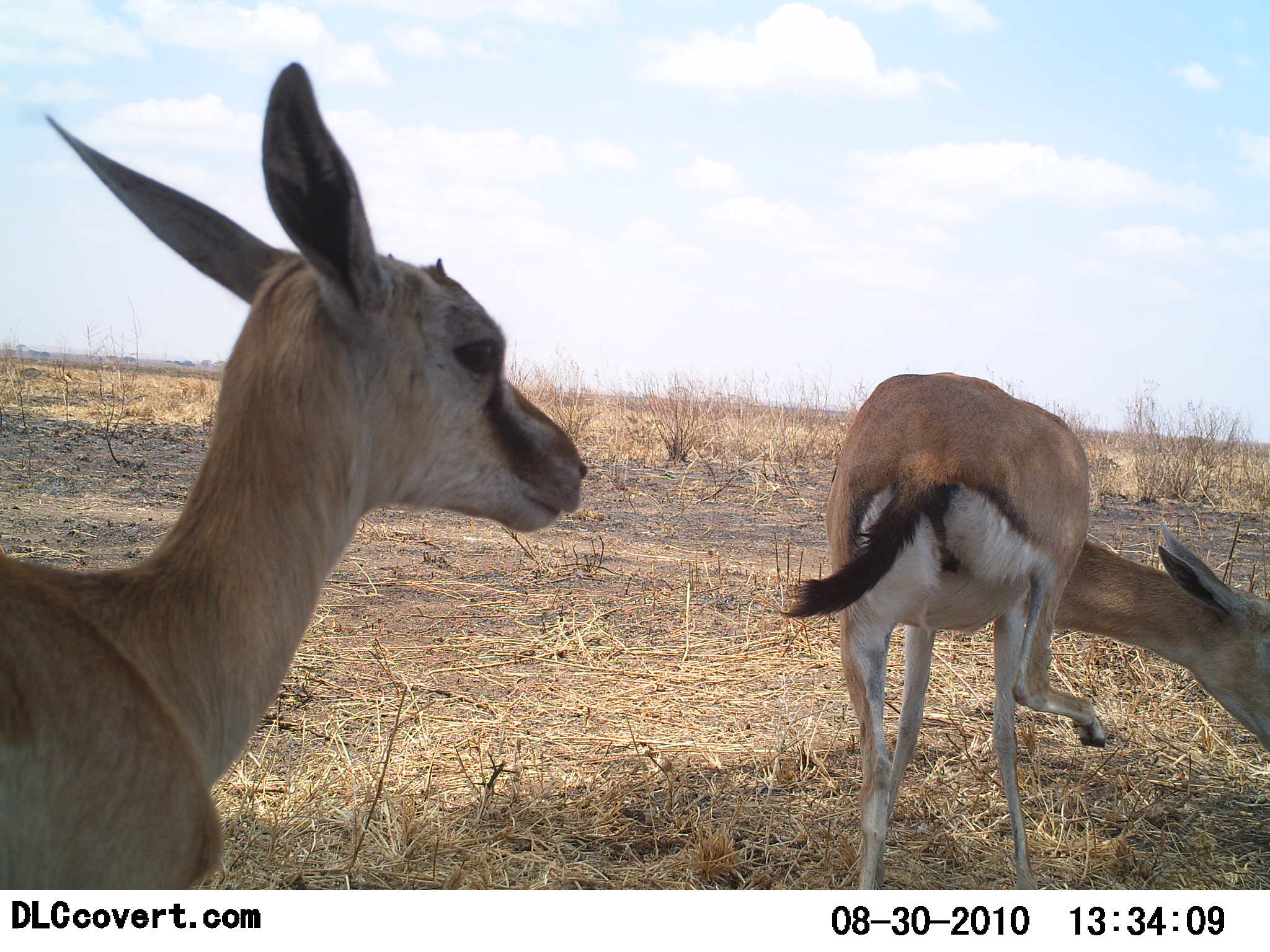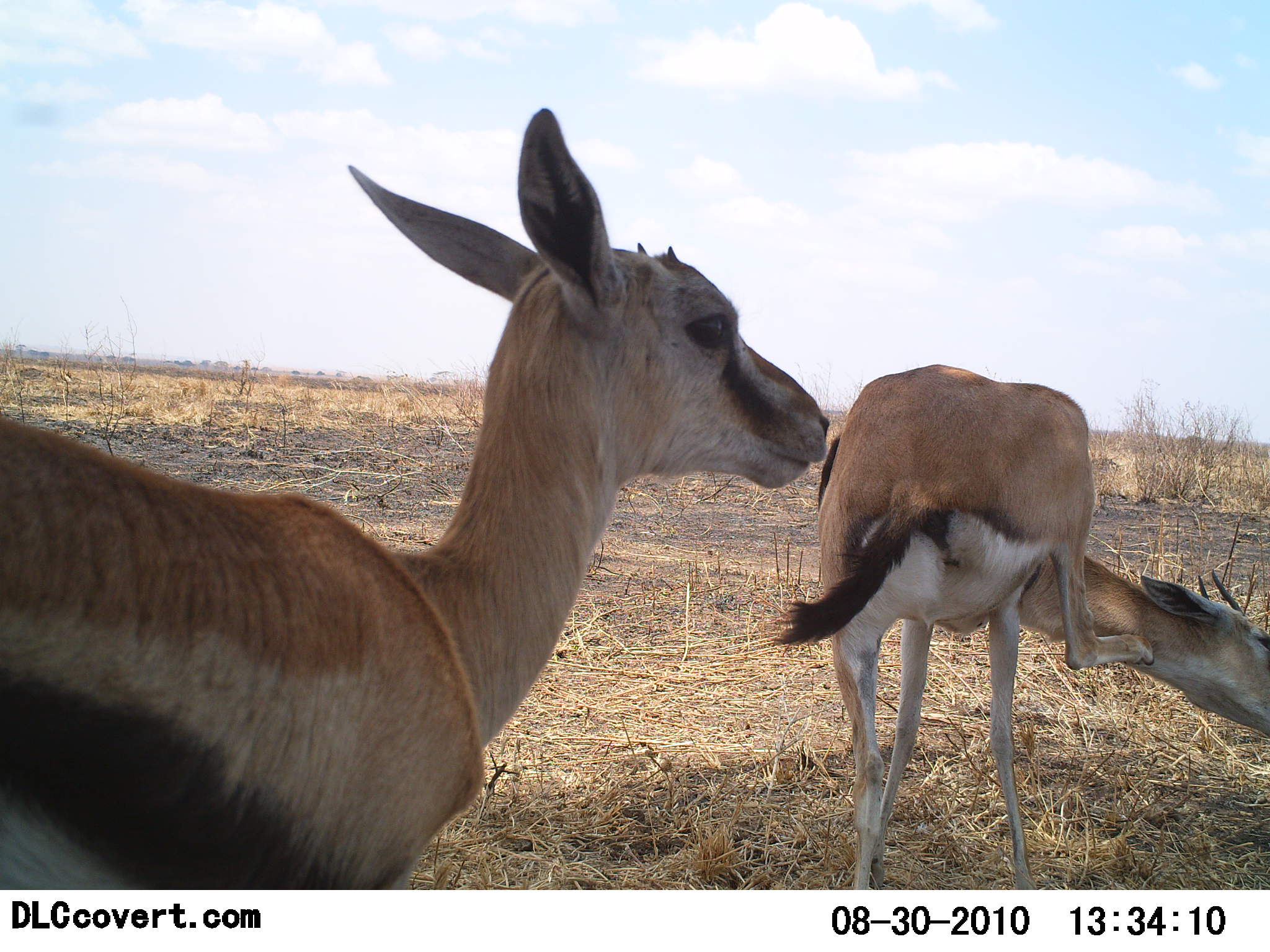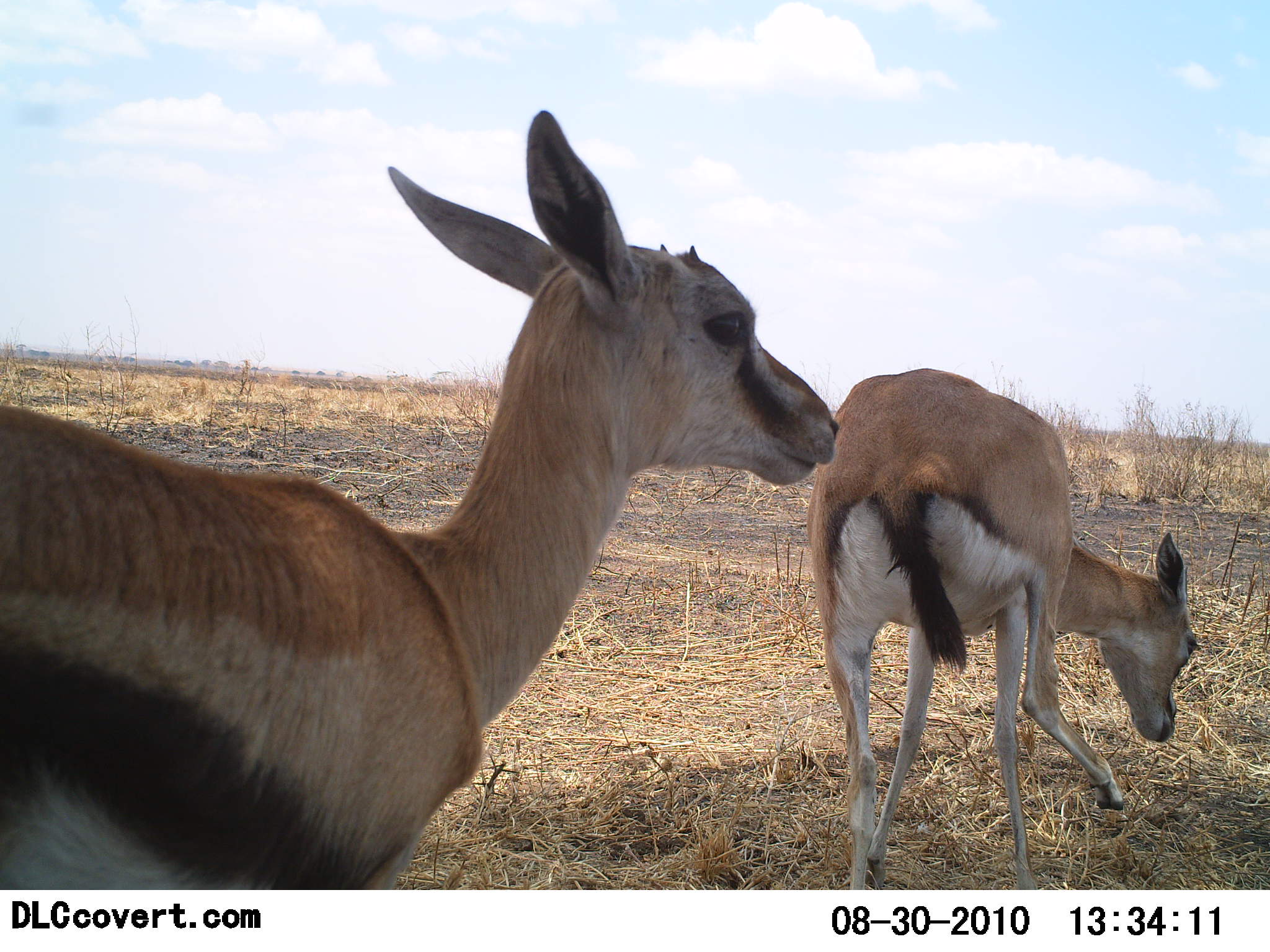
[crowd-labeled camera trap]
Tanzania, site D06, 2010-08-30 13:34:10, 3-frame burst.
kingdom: Animalia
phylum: Chordata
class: Mammalia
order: Artiodactyla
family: Bovidae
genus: Eudorcas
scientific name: Eudorcas thomsonii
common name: thomson's gazelle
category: gazellethomsons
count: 2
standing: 88%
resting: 12%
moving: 18%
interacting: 12%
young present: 6%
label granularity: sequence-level